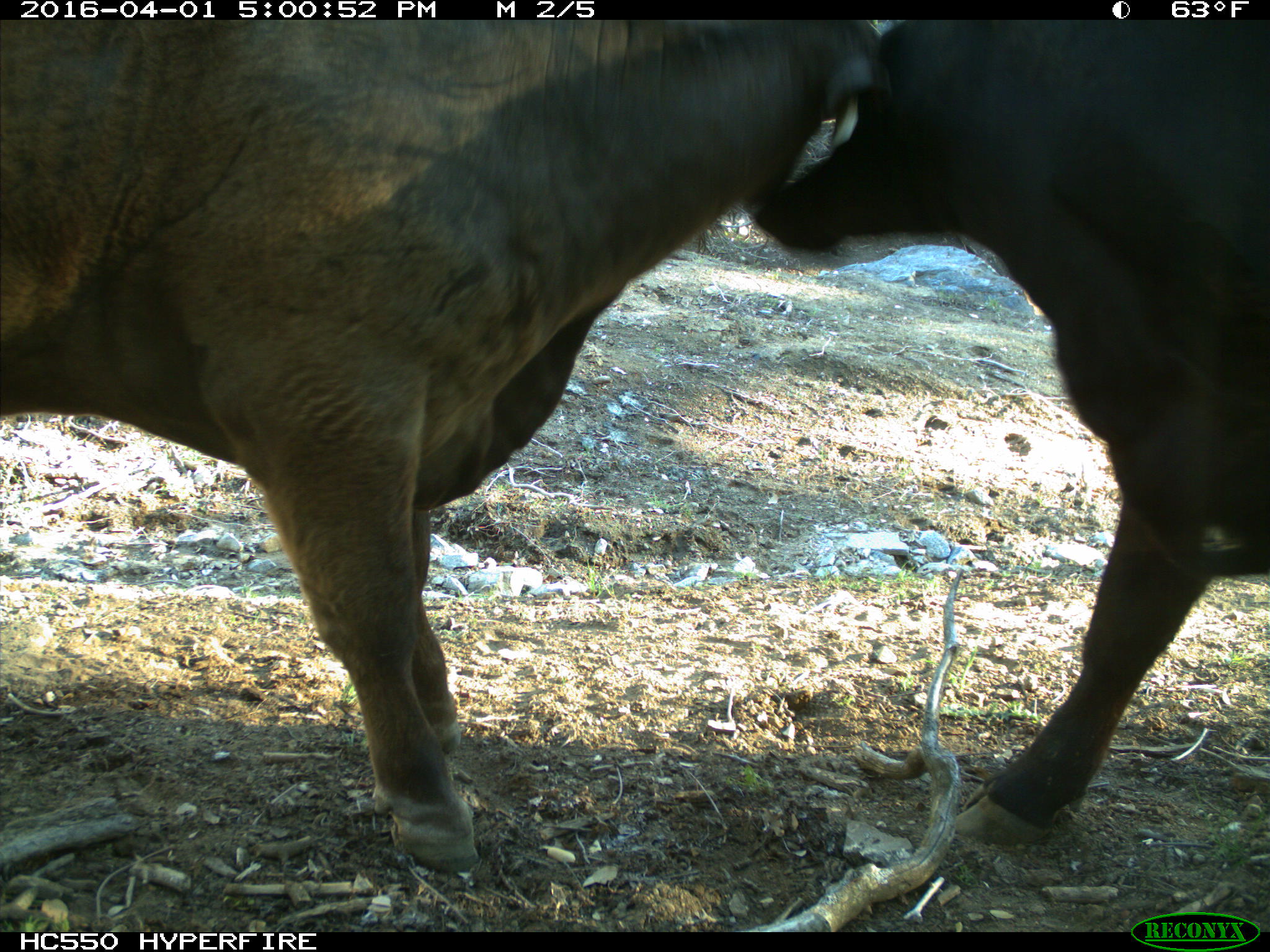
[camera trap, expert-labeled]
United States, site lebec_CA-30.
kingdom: Animalia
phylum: Chordata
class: Mammalia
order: Artiodactyla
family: Bovidae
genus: Bos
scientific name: Bos taurus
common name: domestic cow